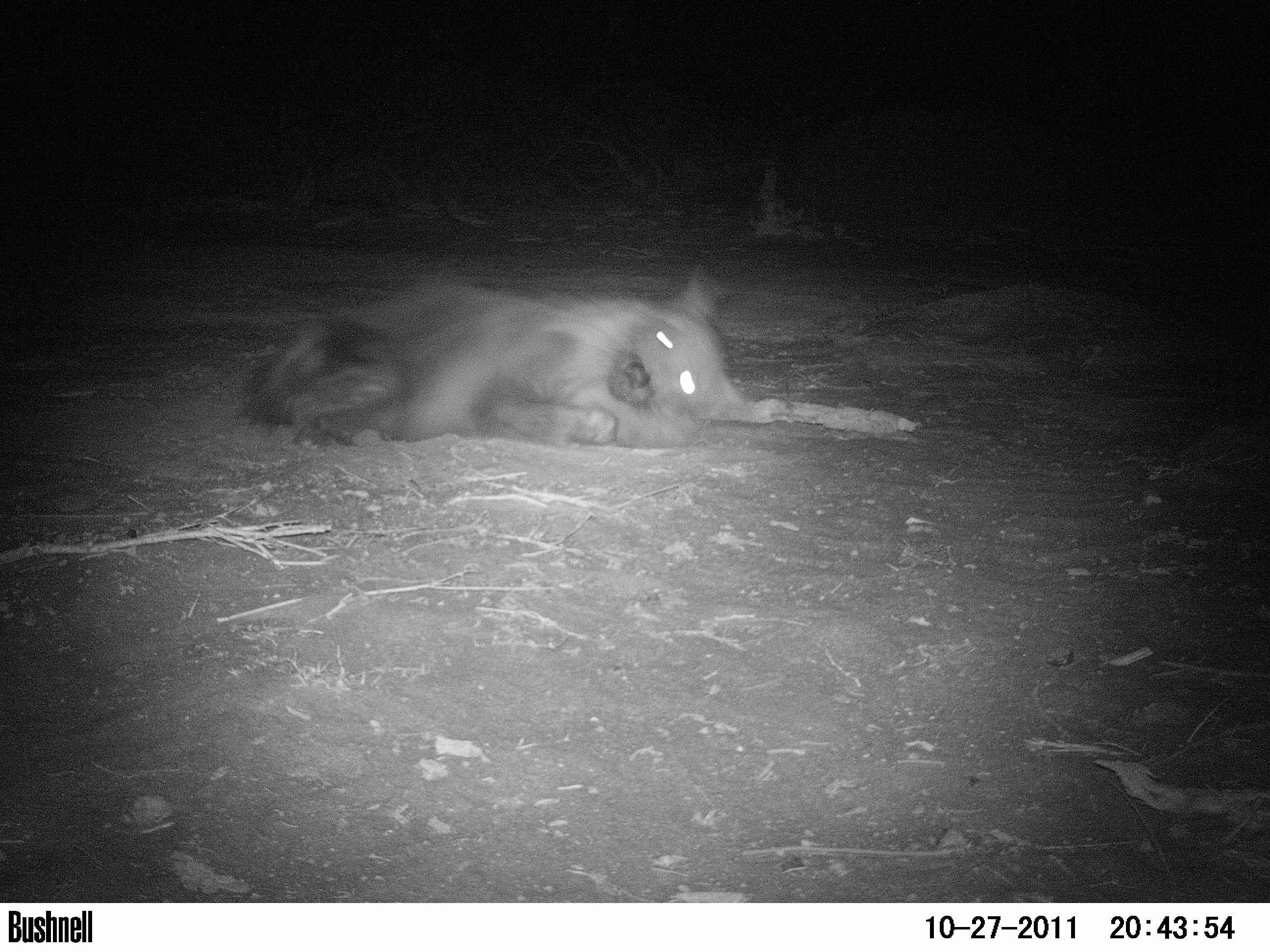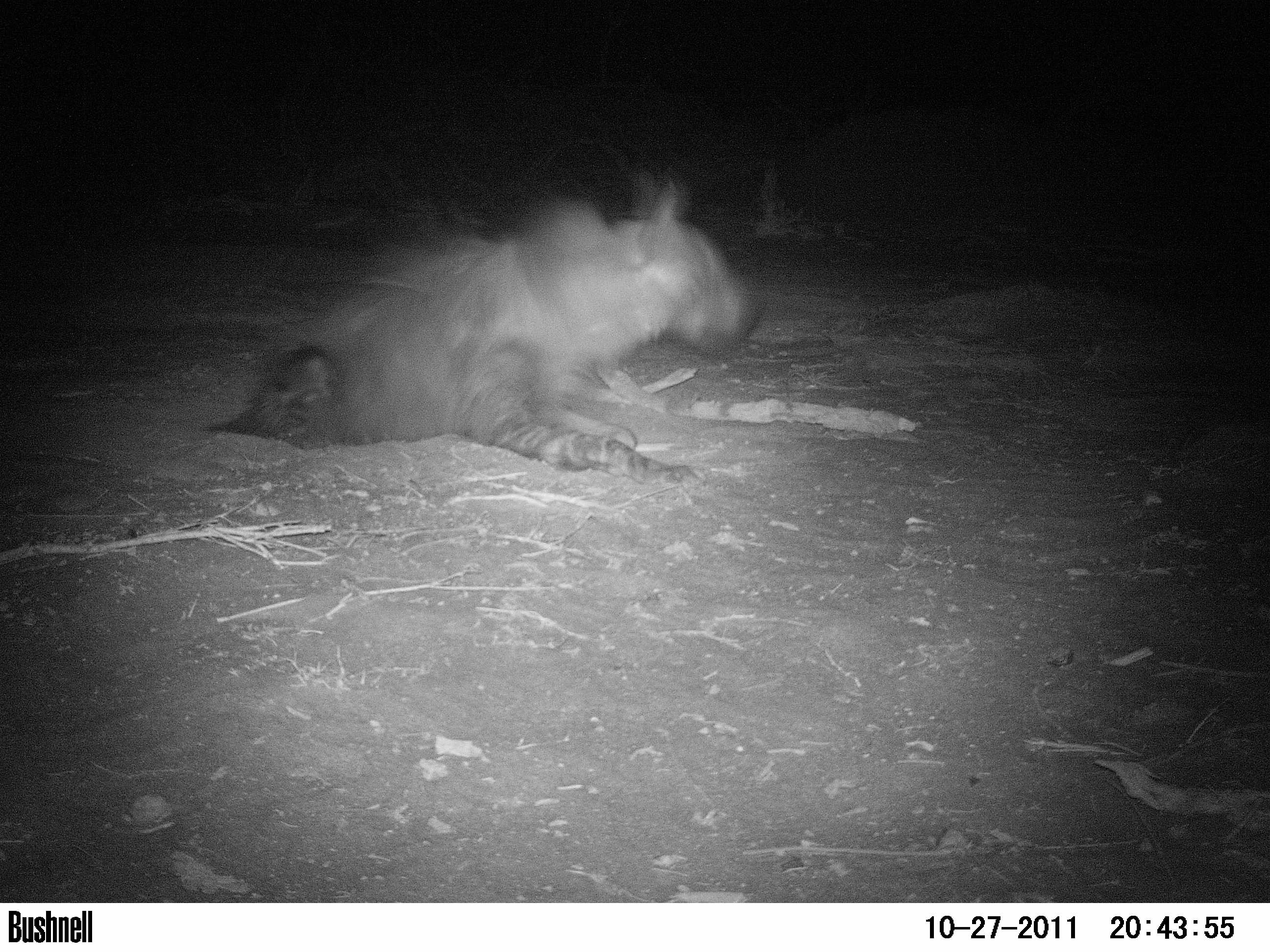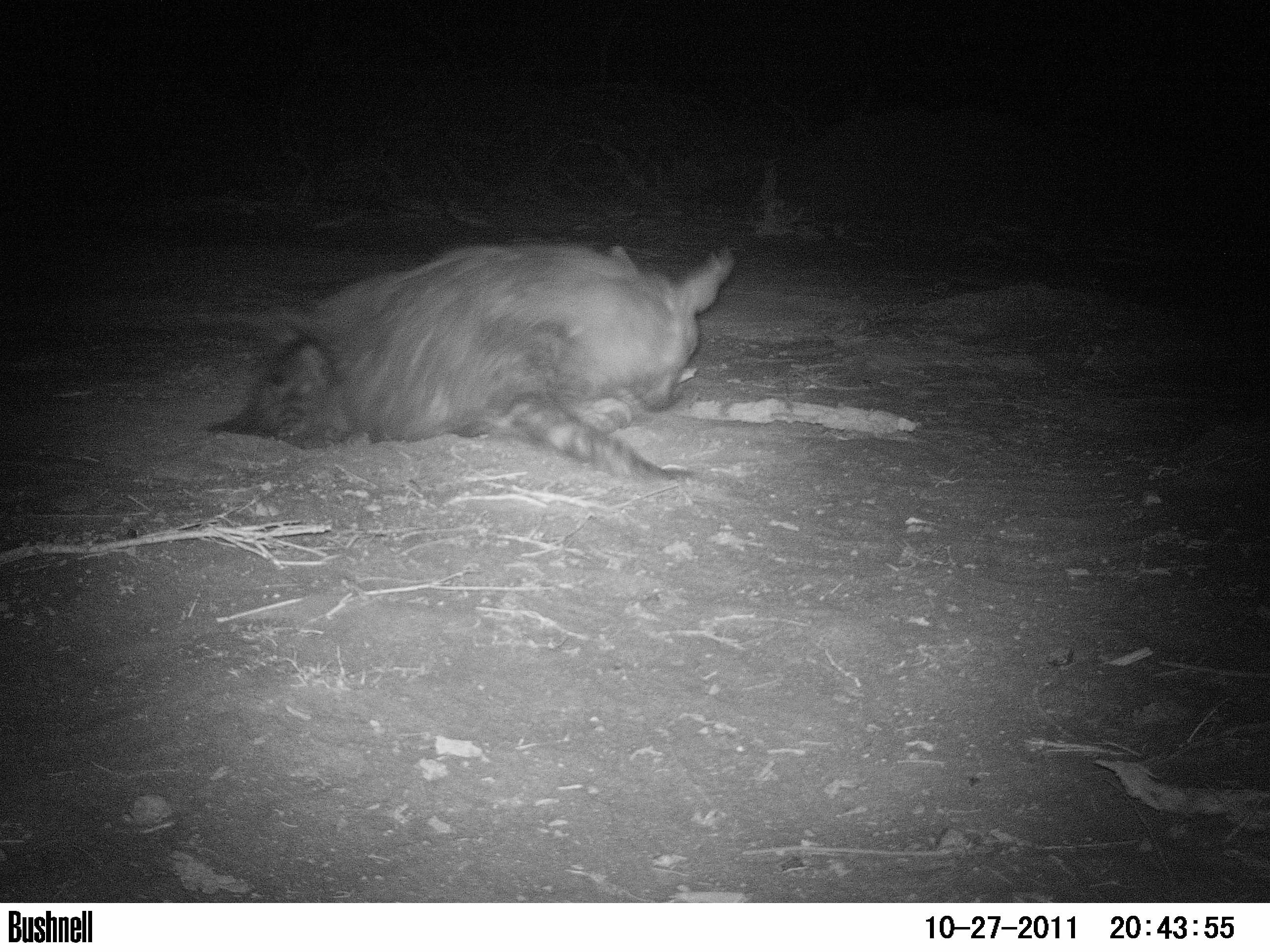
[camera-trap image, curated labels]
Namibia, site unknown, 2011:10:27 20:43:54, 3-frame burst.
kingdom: Animalia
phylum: Chordata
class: Mammalia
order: Carnivora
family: Hyaenidae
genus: Parahyaena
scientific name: Parahyaena brunnea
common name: brown hyena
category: hyaena brunnea